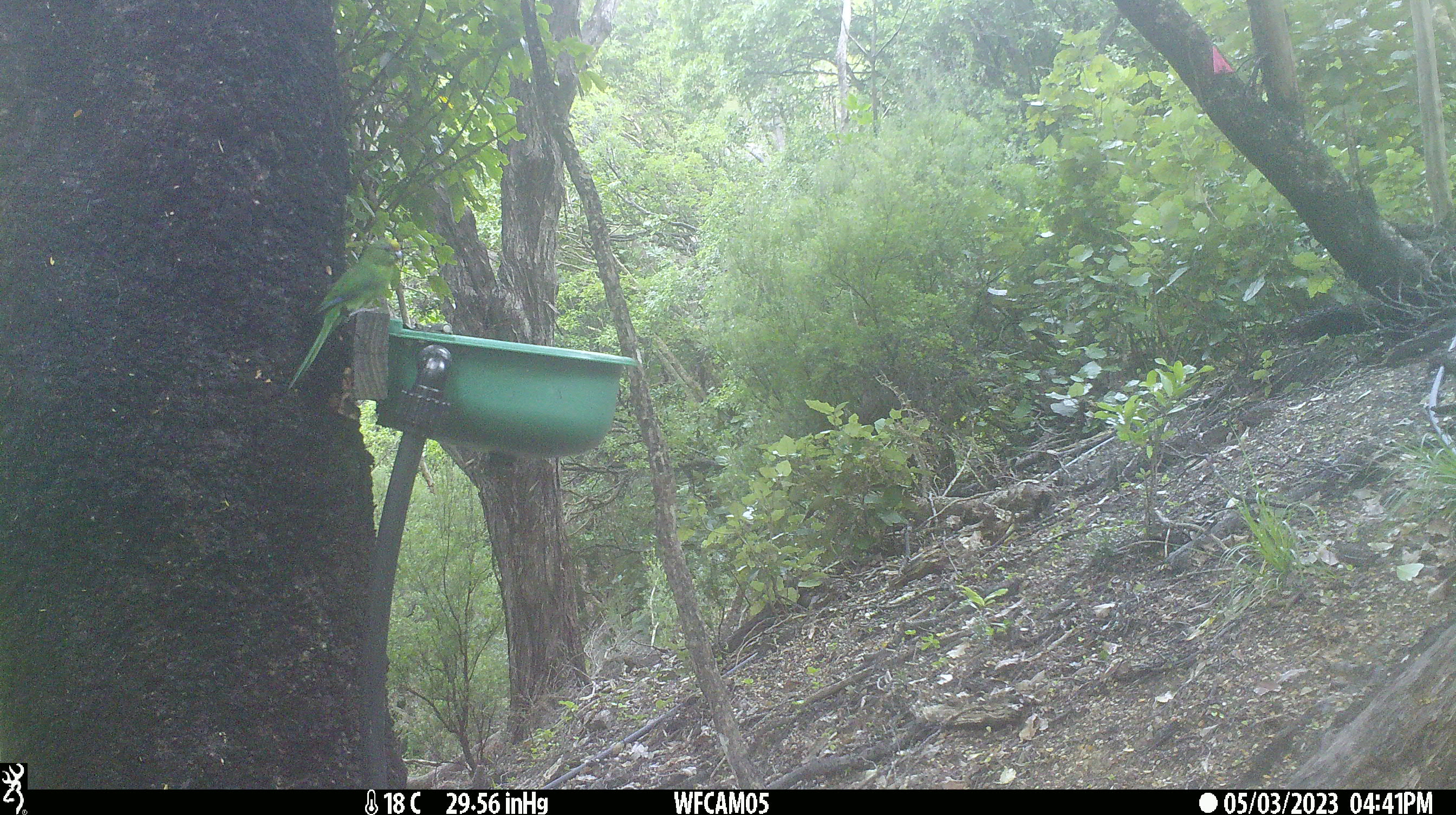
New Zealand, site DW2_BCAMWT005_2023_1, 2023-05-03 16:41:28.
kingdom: Animalia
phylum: Chordata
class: Aves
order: Psittaciformes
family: Psittaculidae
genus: Cyanoramphus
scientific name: Cyanoramphus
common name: parakeet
Parakeet (Cyanoramphus).